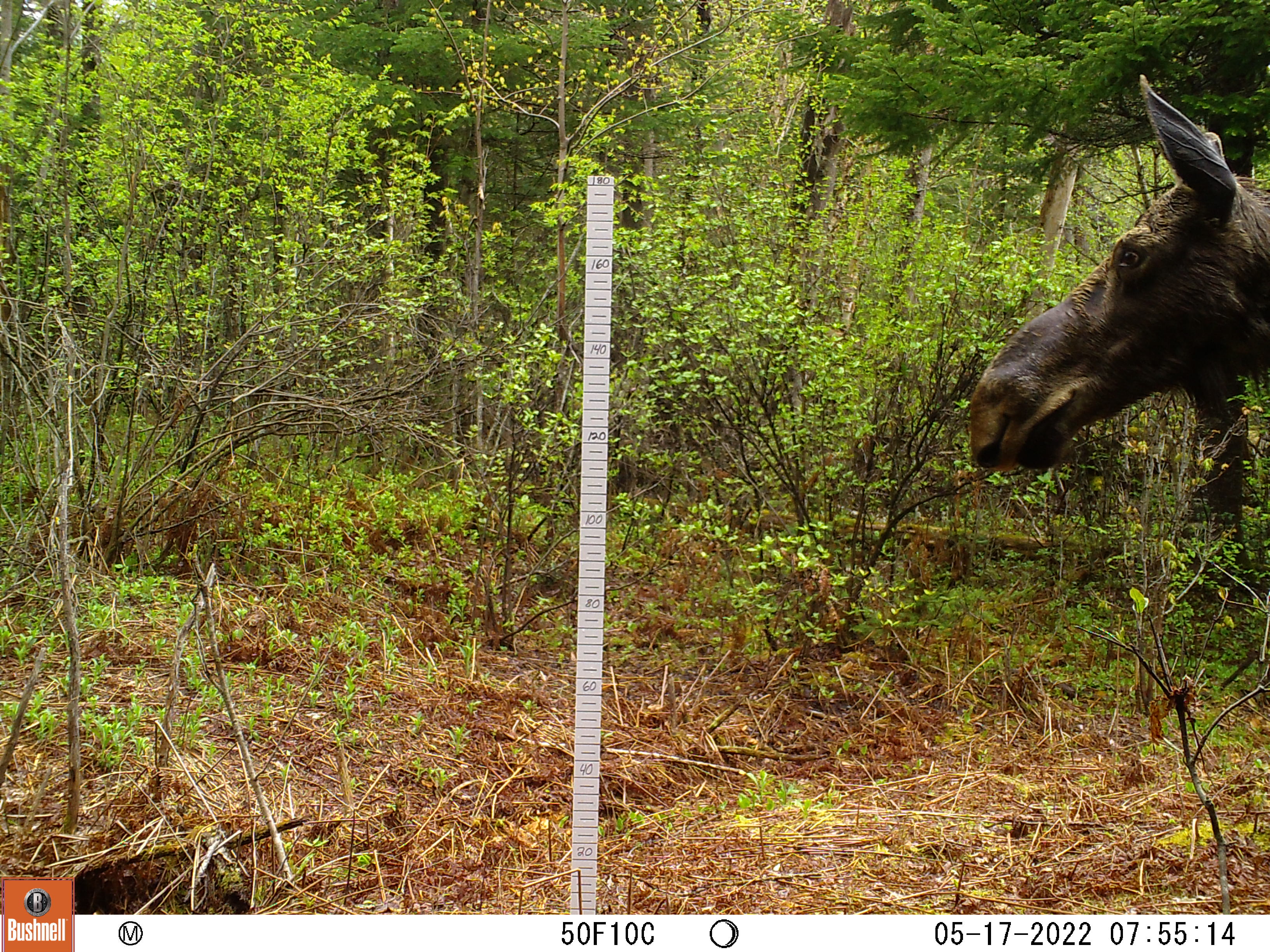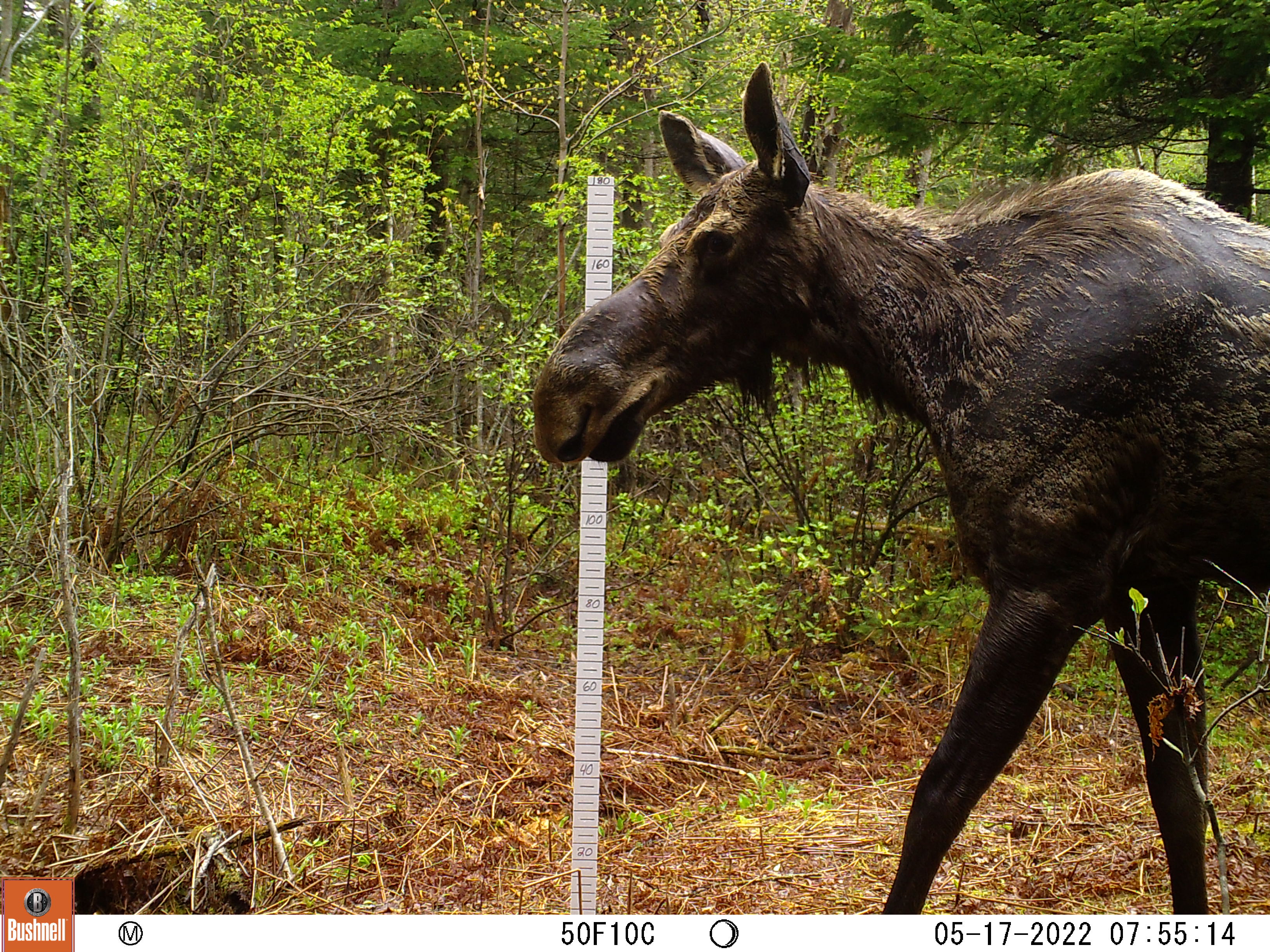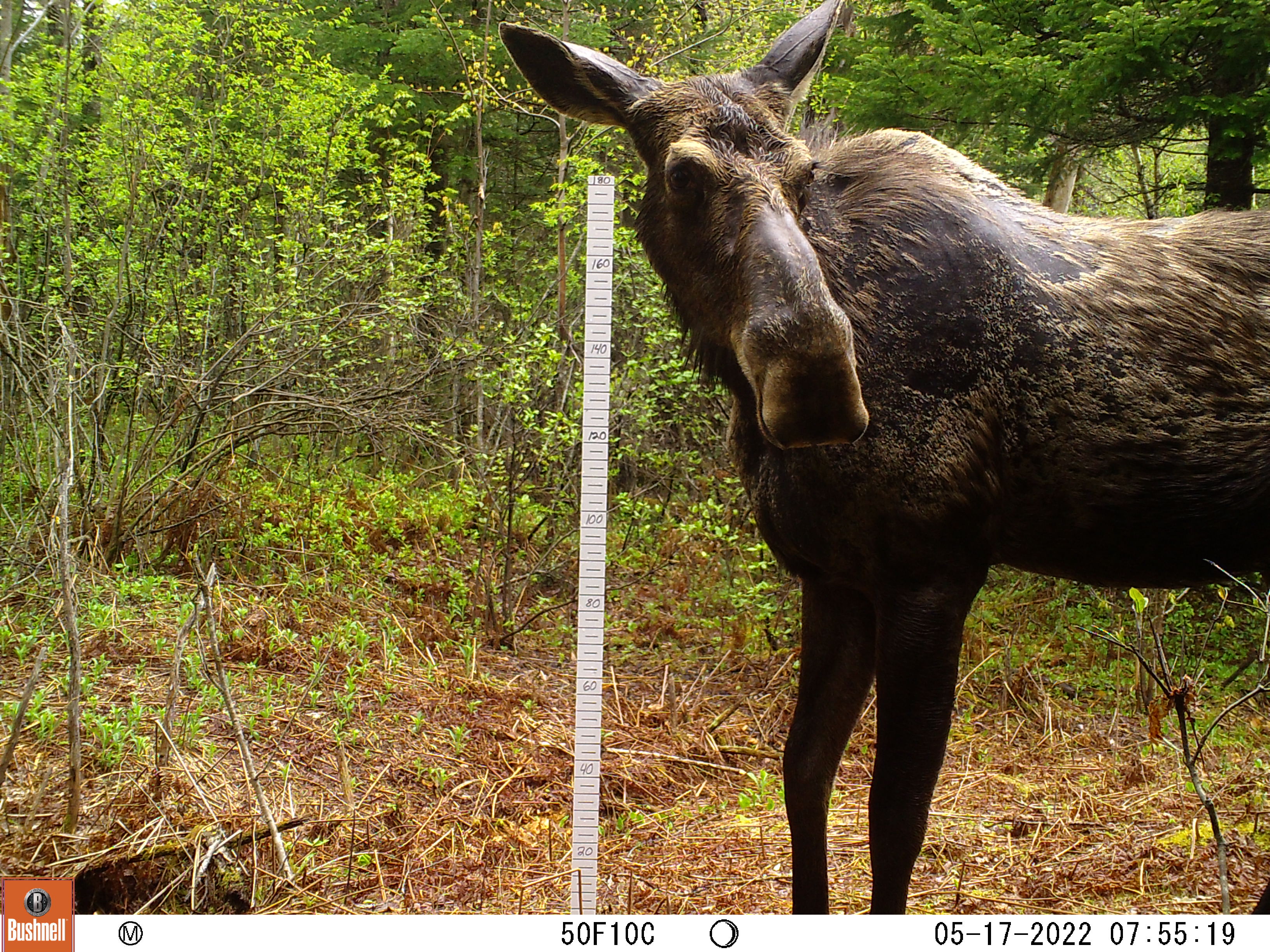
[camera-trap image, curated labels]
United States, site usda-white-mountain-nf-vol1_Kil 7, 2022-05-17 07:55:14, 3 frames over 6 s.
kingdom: Animalia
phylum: Chordata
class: Mammalia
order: Artiodactyla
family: Cervidae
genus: Alces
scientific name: Alces alces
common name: moose